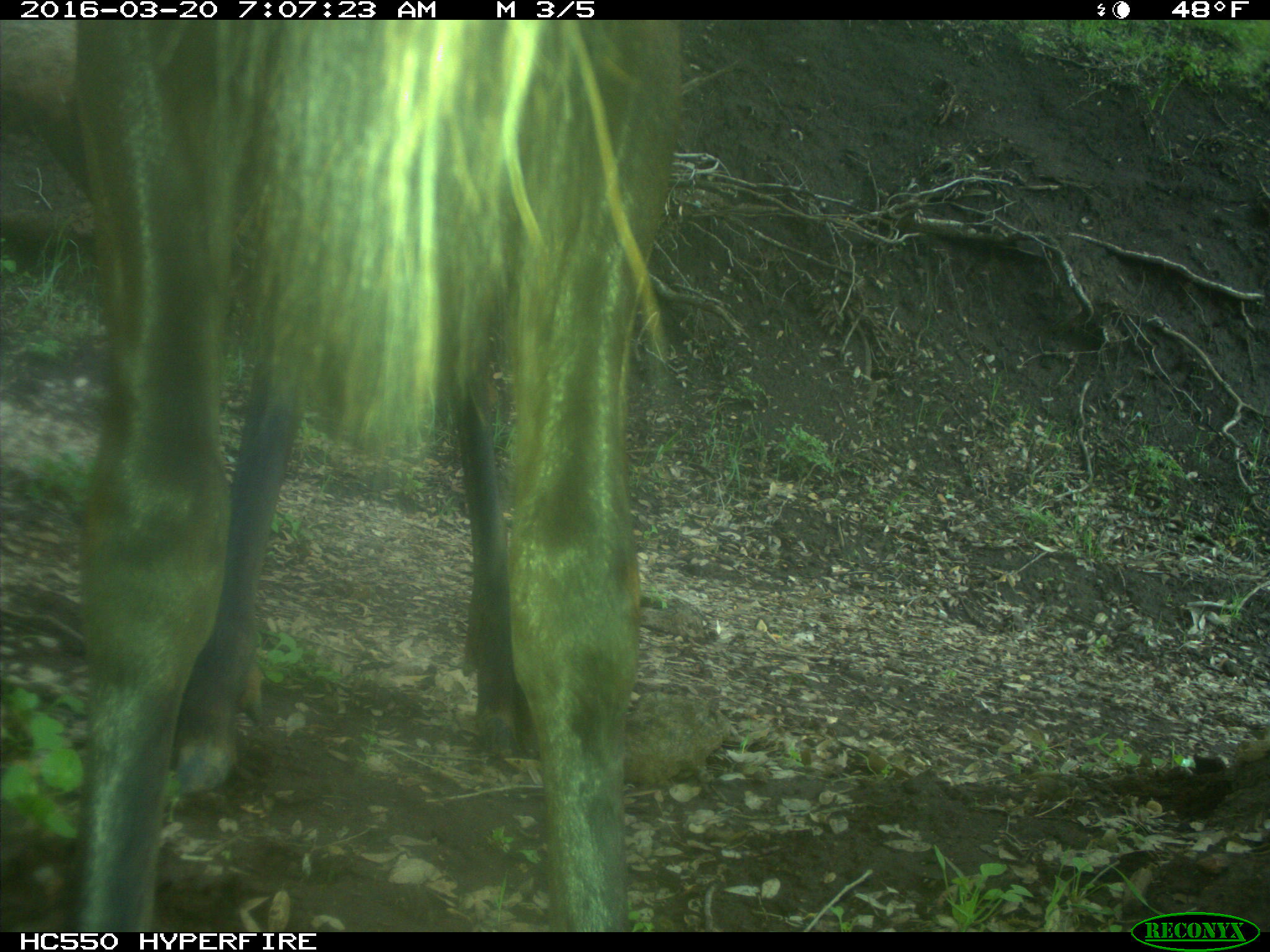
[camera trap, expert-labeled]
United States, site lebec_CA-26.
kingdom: Animalia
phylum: Chordata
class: Mammalia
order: Artiodactyla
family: Cervidae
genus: Cervus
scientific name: Cervus canadensis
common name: elk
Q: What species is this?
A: Cervus canadensis (elk).